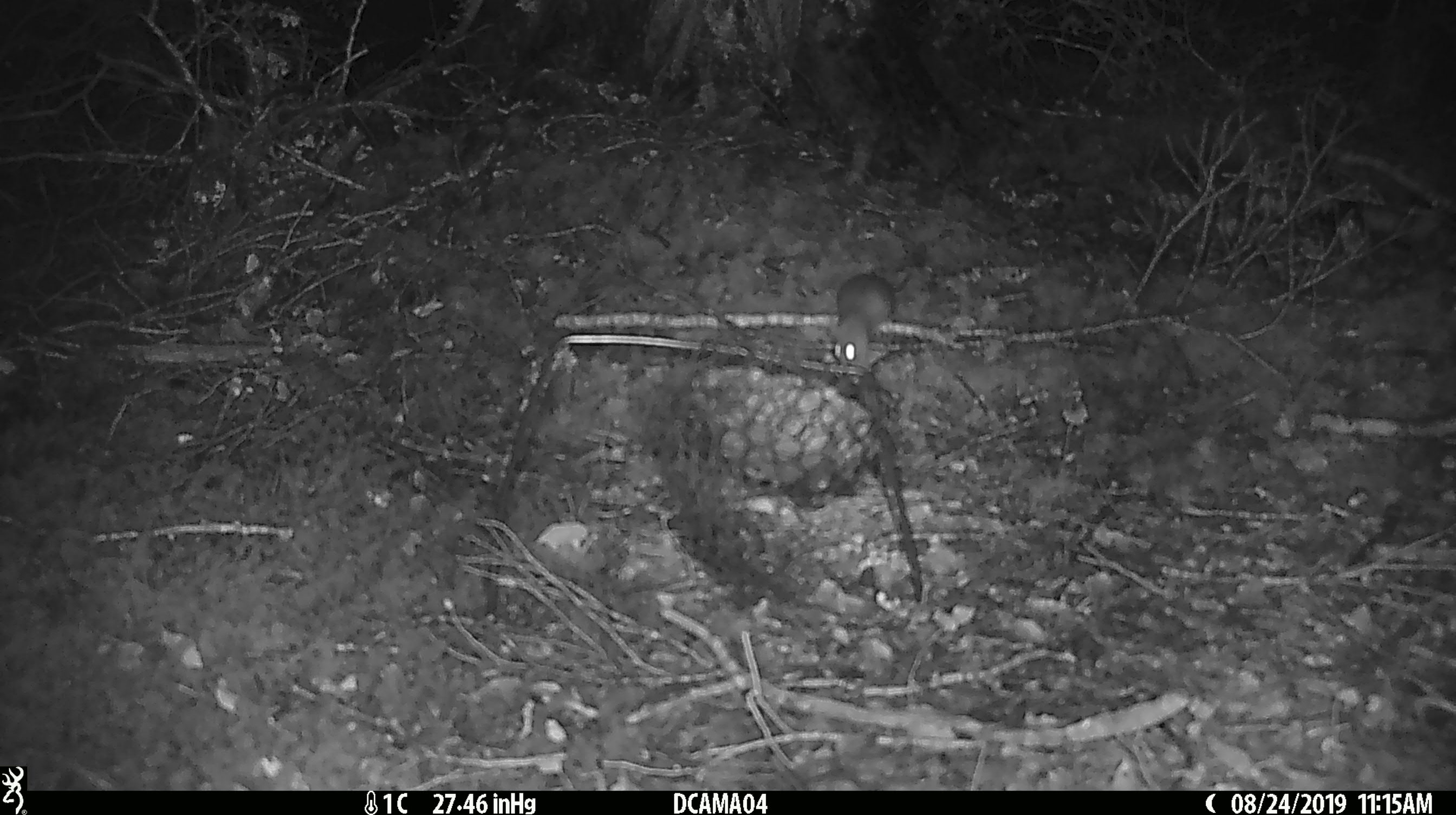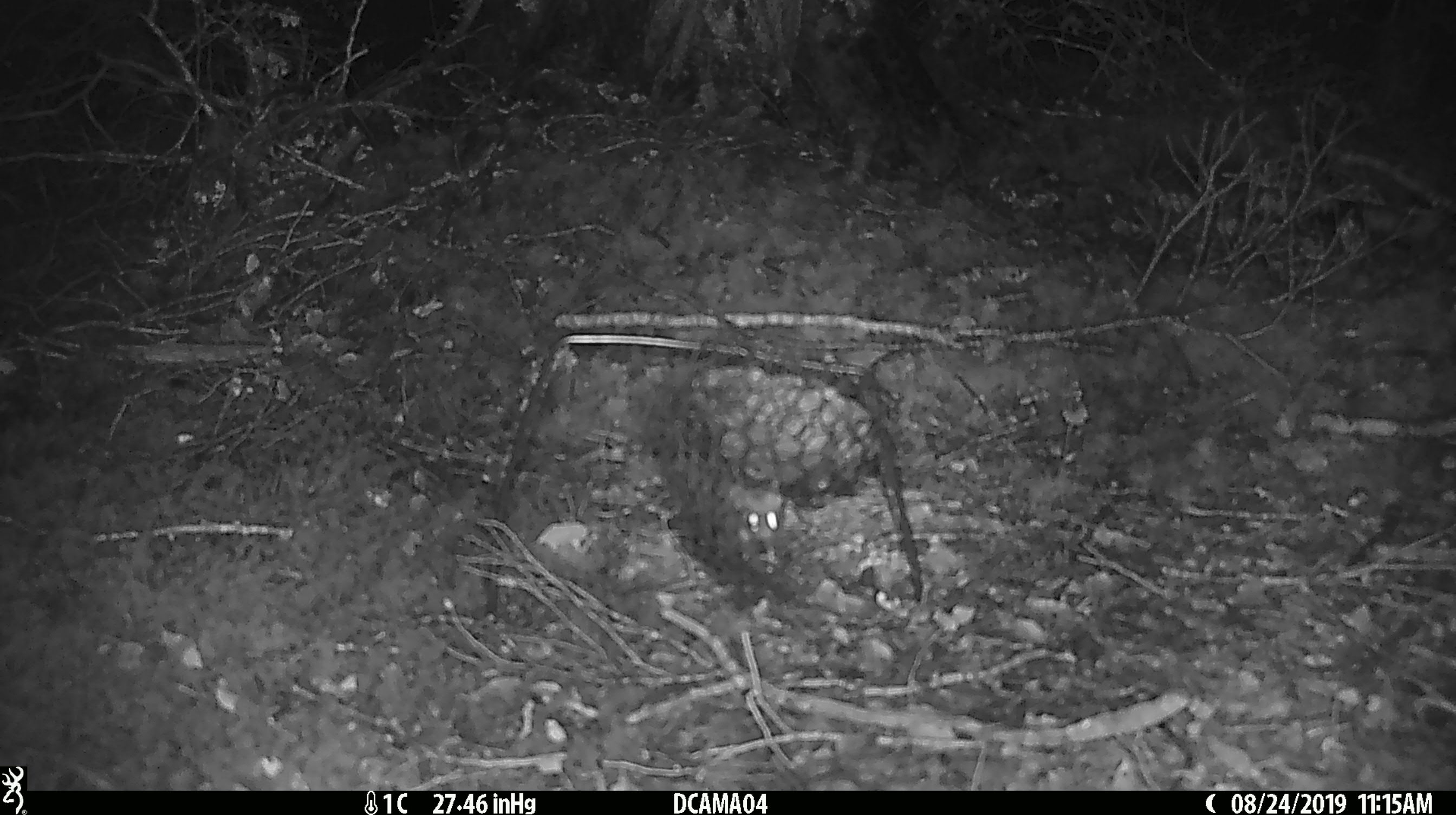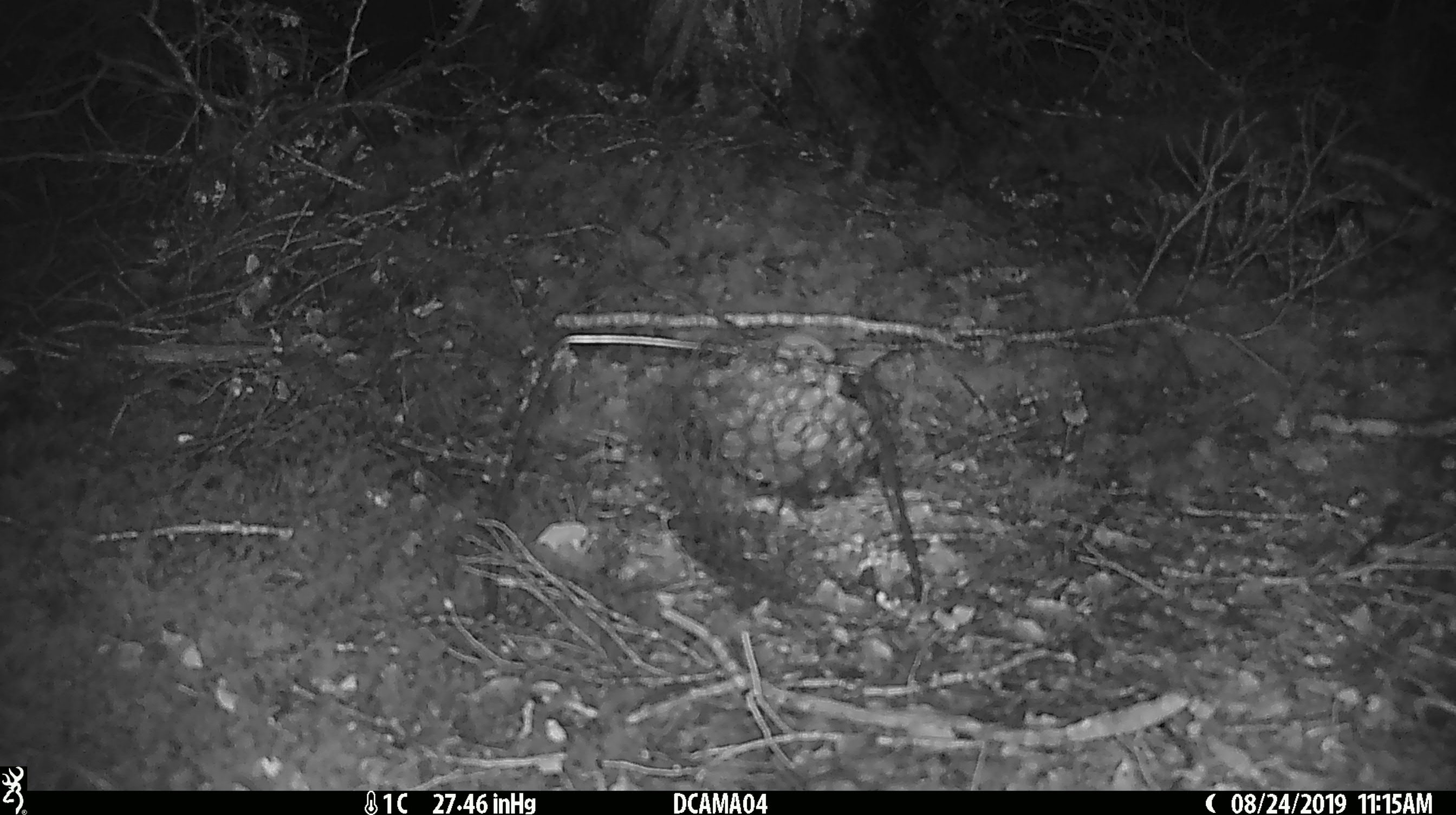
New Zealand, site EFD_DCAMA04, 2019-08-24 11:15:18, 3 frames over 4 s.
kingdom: Animalia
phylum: Chordata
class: Mammalia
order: Rodentia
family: Muridae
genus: Mus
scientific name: Mus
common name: mouse